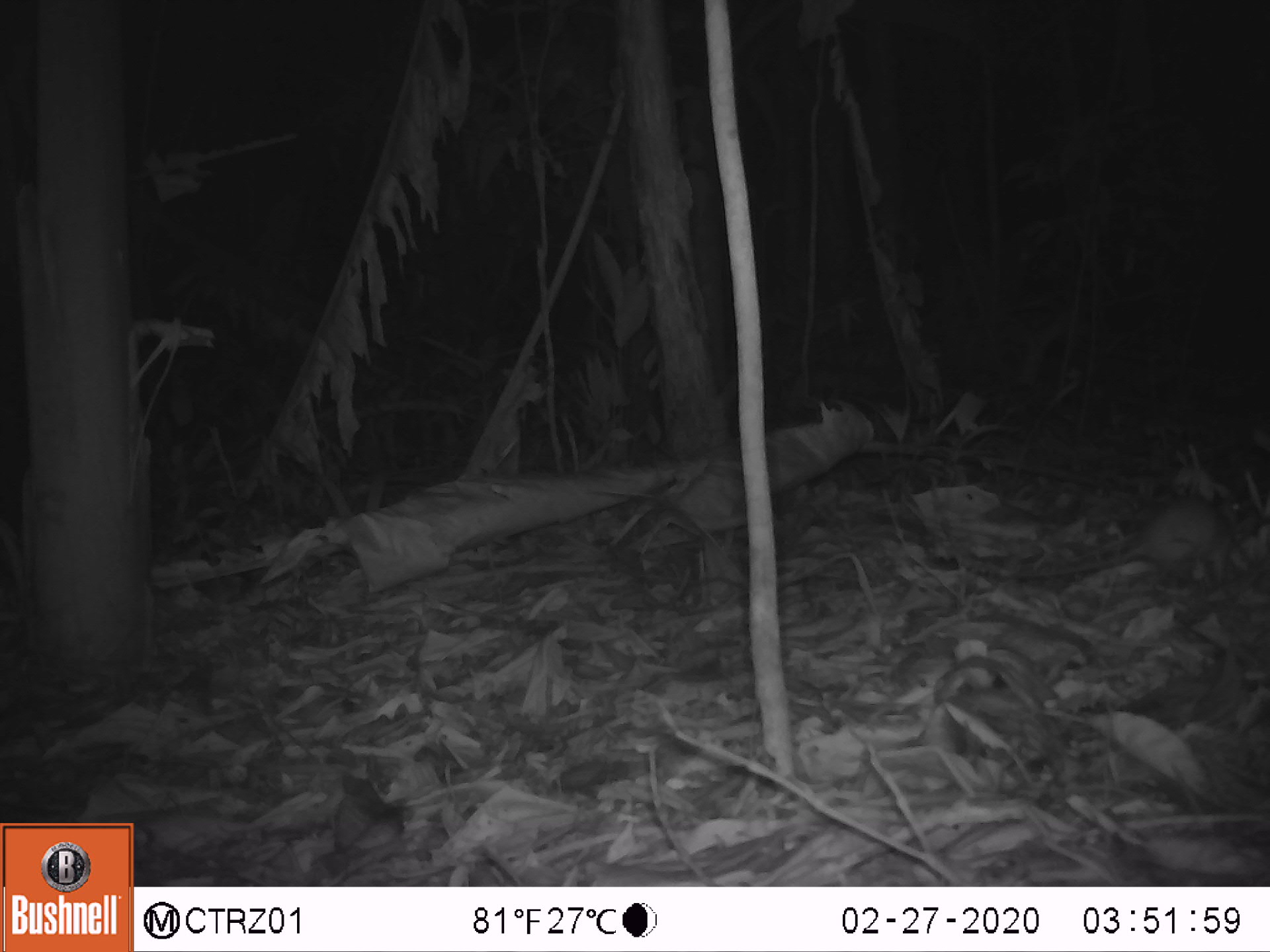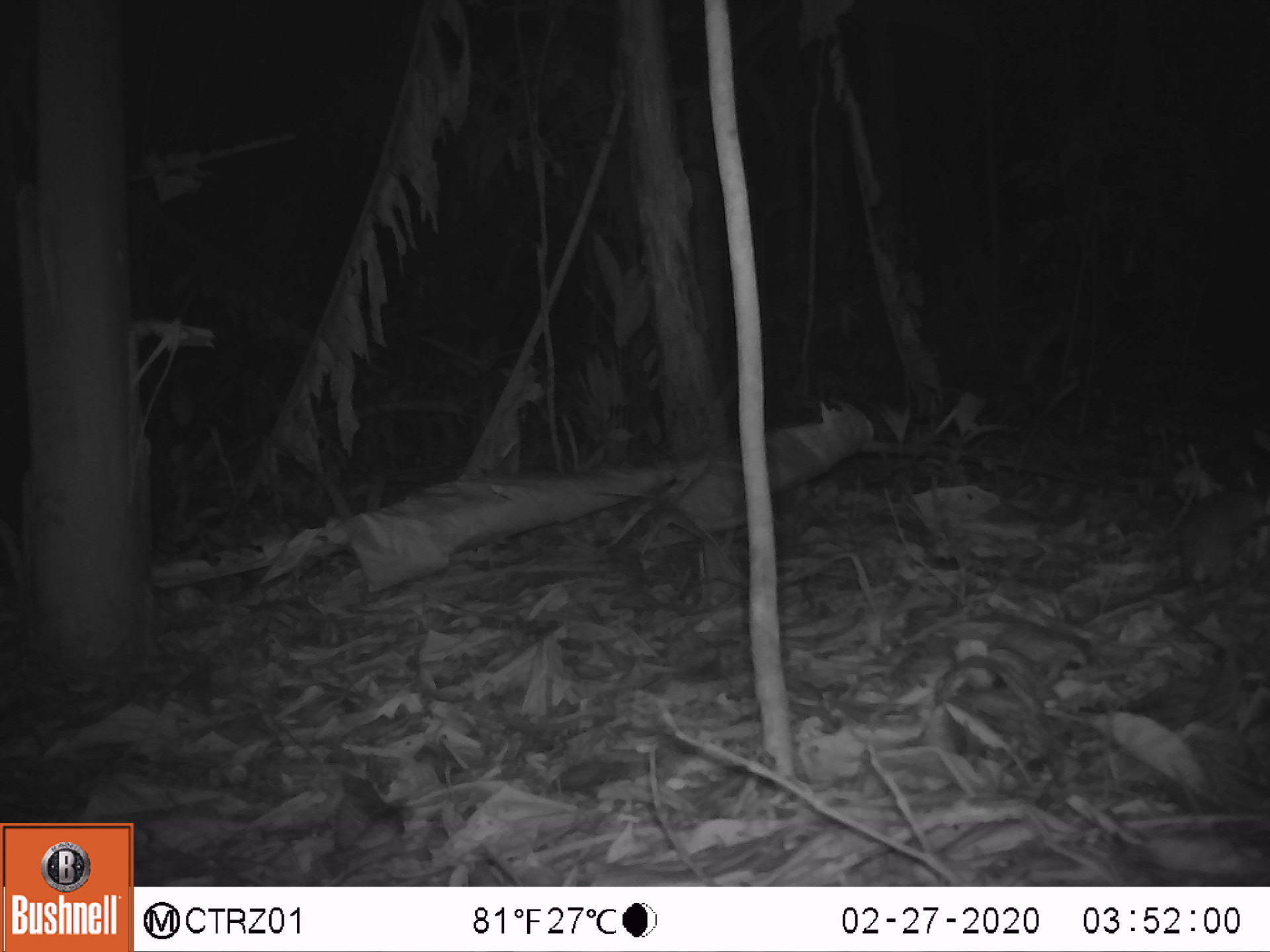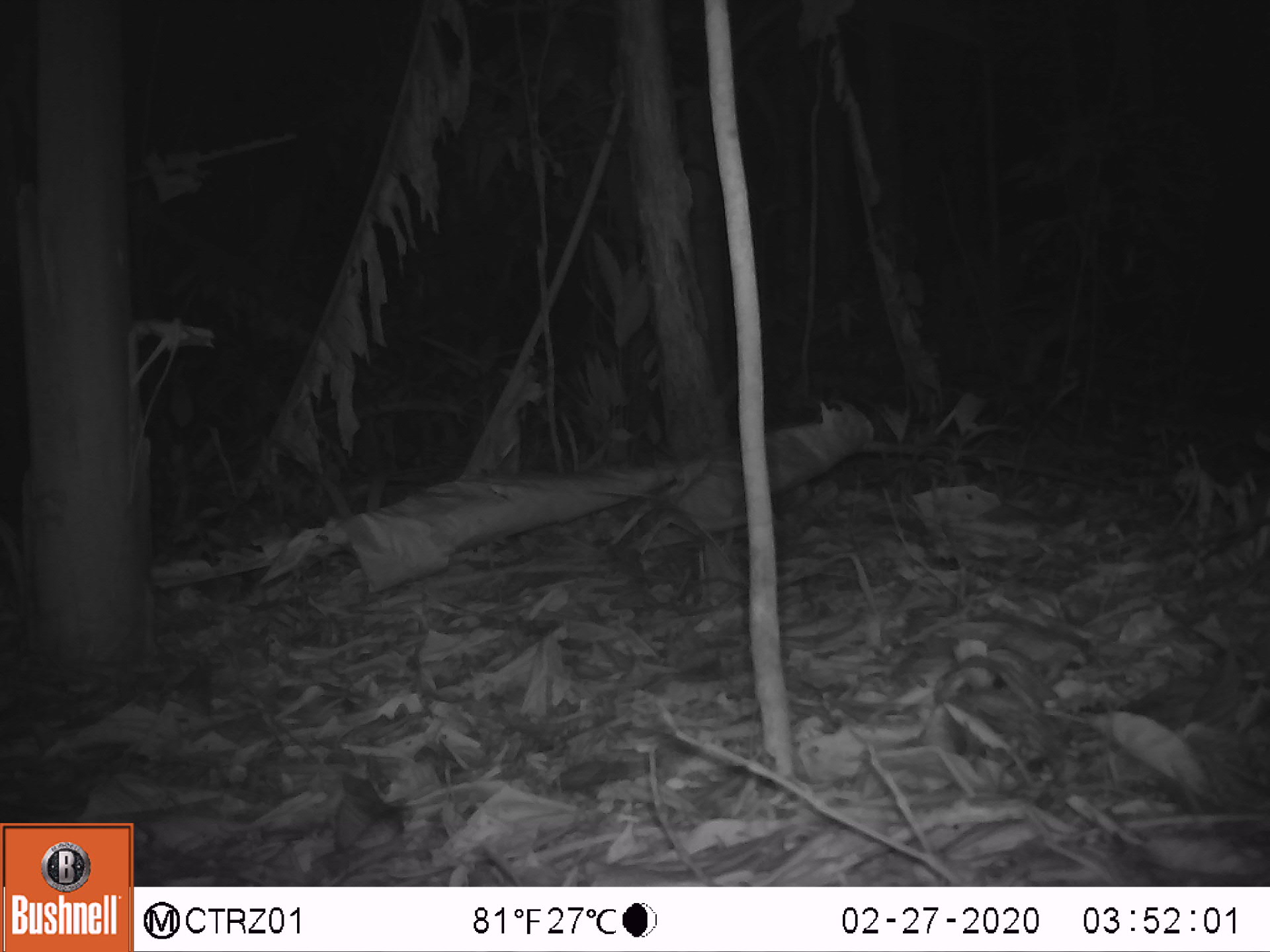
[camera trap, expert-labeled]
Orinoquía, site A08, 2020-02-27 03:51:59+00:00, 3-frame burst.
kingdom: Animalia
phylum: Chordata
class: Mammalia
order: Rodentia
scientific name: Rodentia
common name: rodent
Rodent (Rodentia).